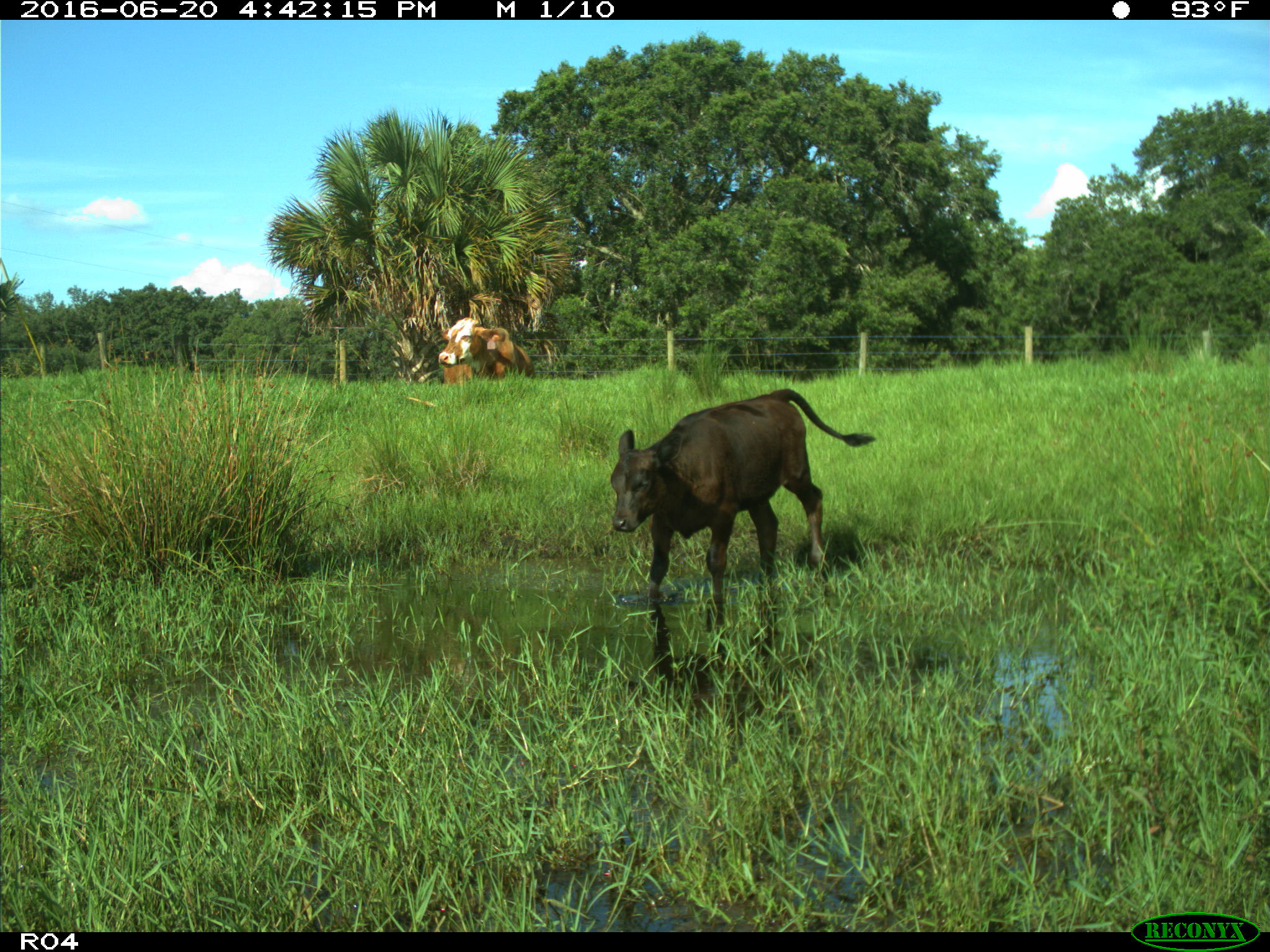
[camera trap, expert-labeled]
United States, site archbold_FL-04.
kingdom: Animalia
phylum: Chordata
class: Mammalia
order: Artiodactyla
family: Bovidae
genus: Bos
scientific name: Bos taurus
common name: domestic cow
Bos taurus (domestic cow).